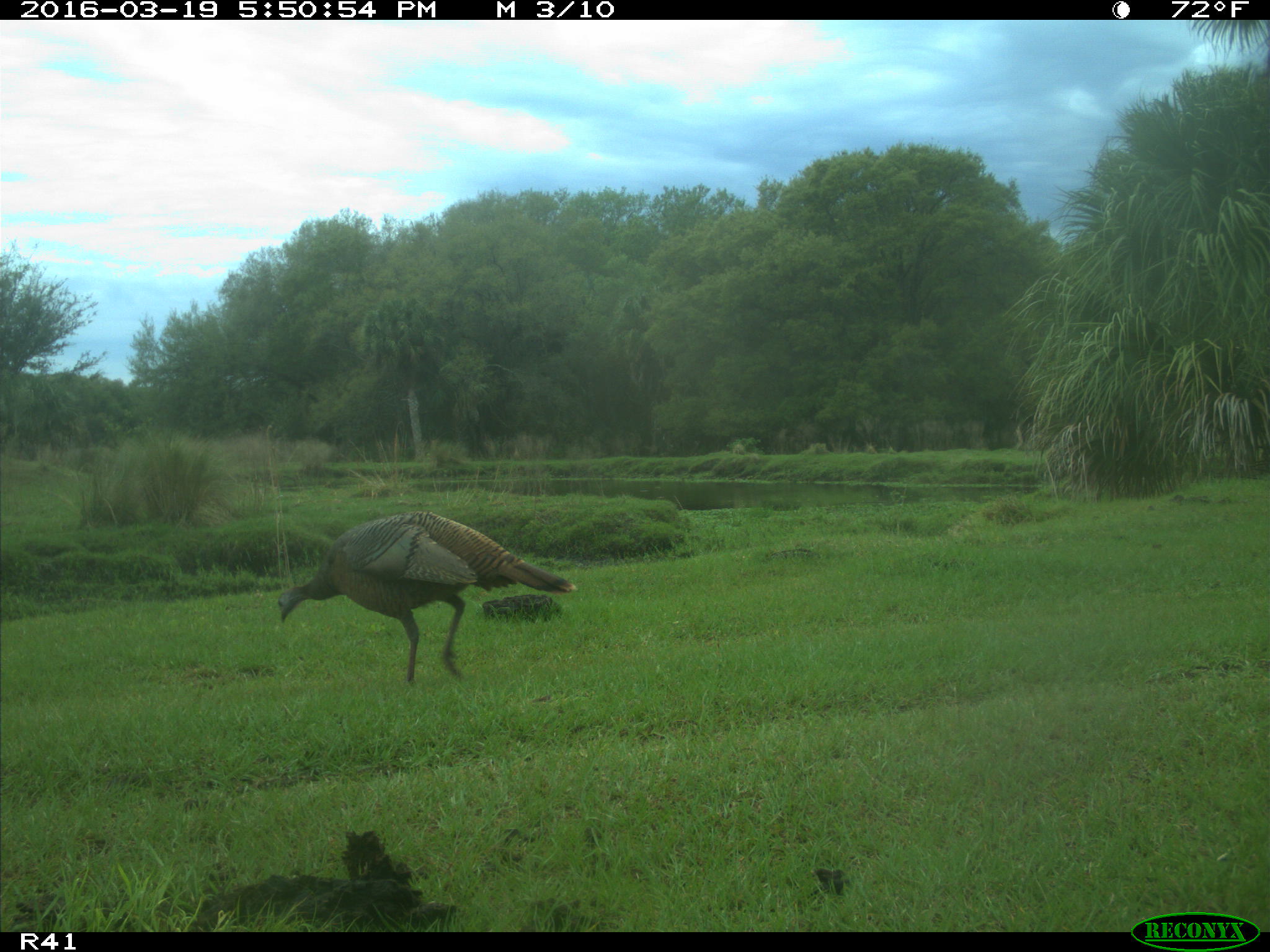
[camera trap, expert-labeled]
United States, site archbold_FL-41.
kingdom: Animalia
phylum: Chordata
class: Aves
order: Galliformes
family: Phasianidae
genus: Meleagris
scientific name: Meleagris gallopavo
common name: wild turkey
Meleagris gallopavo (wild turkey).